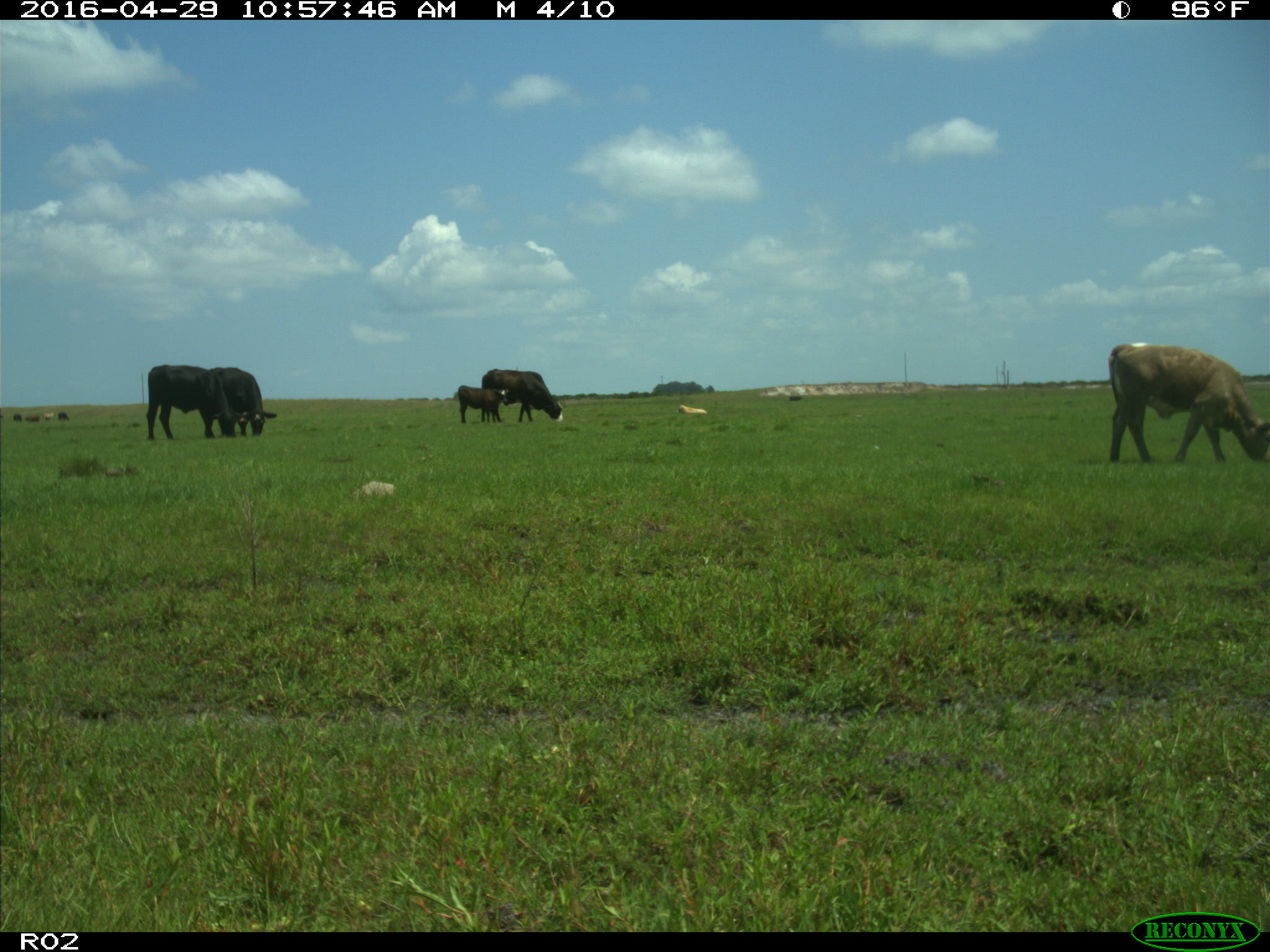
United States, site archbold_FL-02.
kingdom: Animalia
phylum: Chordata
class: Mammalia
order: Artiodactyla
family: Bovidae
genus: Bos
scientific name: Bos taurus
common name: domestic cow